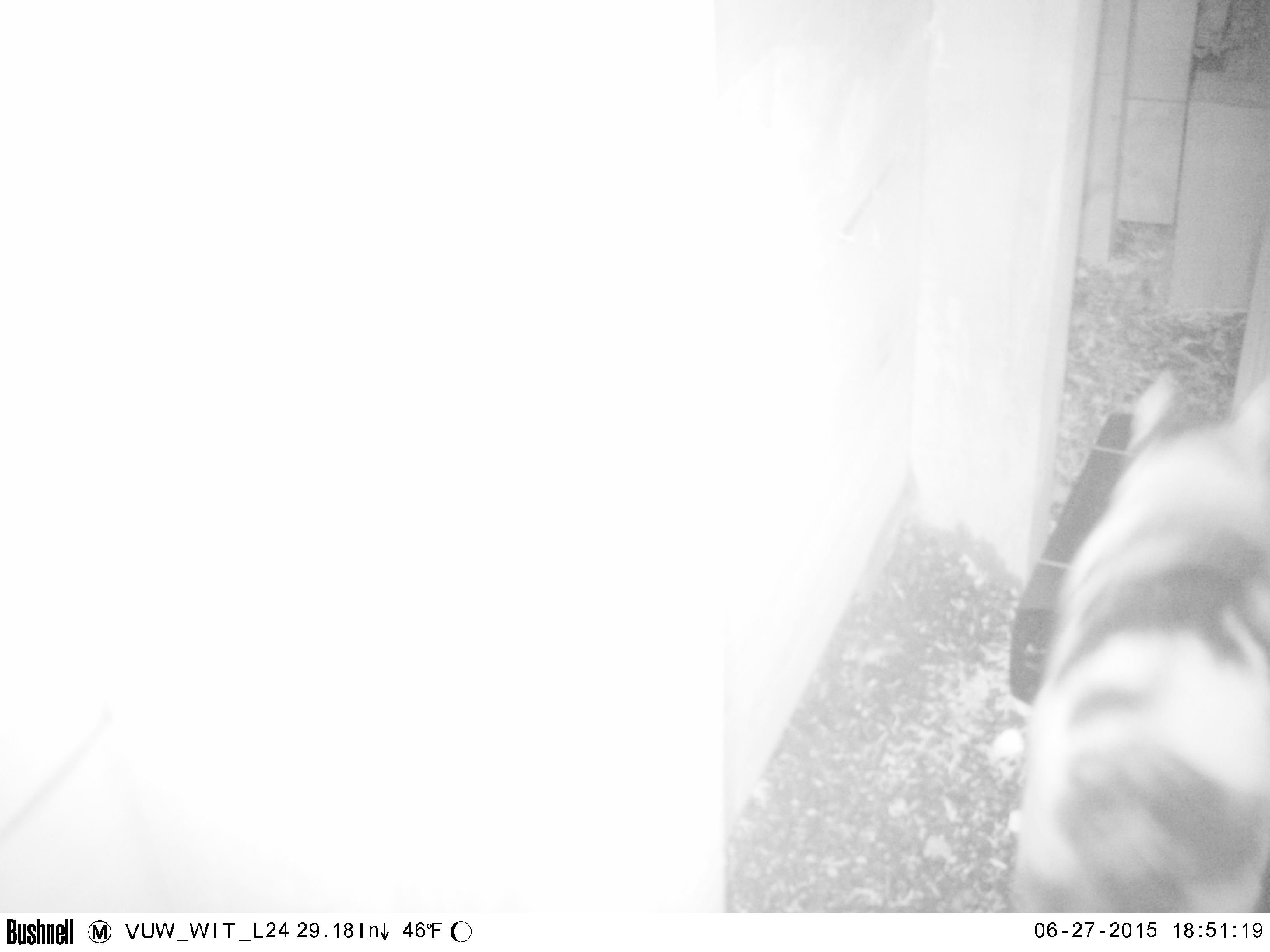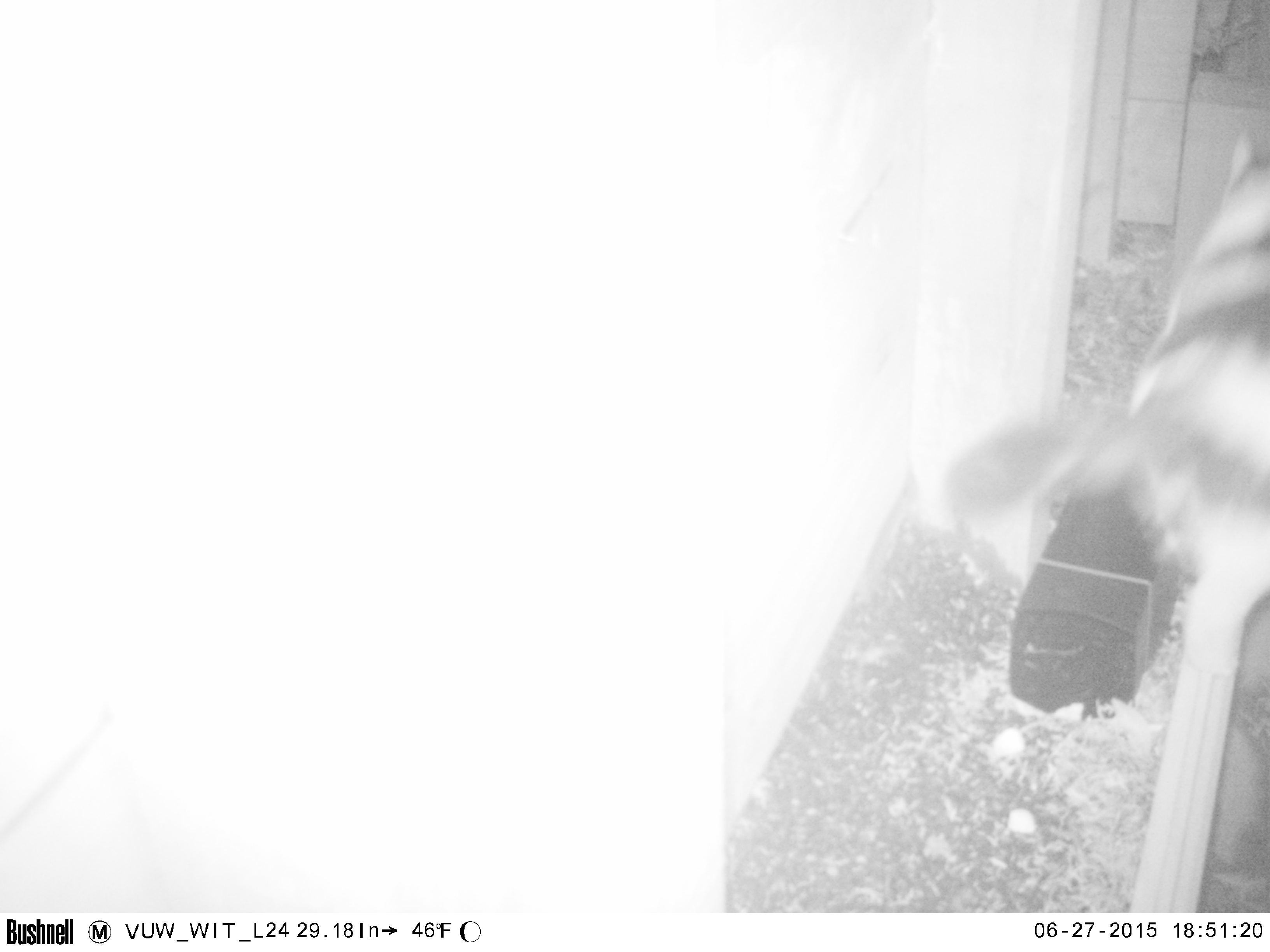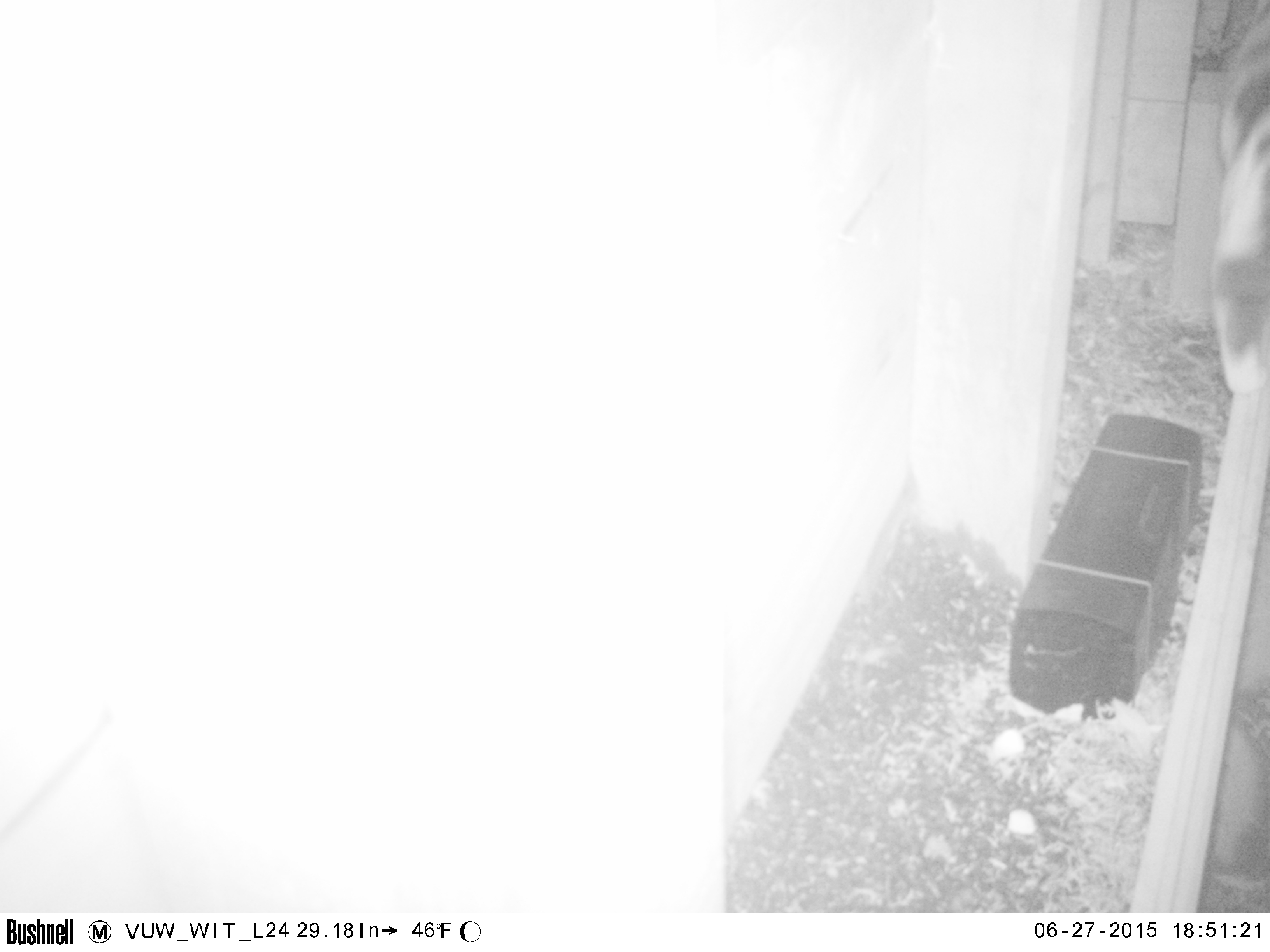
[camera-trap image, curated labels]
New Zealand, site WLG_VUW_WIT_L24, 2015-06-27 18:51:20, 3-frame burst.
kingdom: Animalia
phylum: Chordata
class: Mammalia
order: Carnivora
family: Felidae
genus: Felis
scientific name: Felis catus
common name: domestic cat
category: cat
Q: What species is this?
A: Cat (domestic cat) (Felis catus).